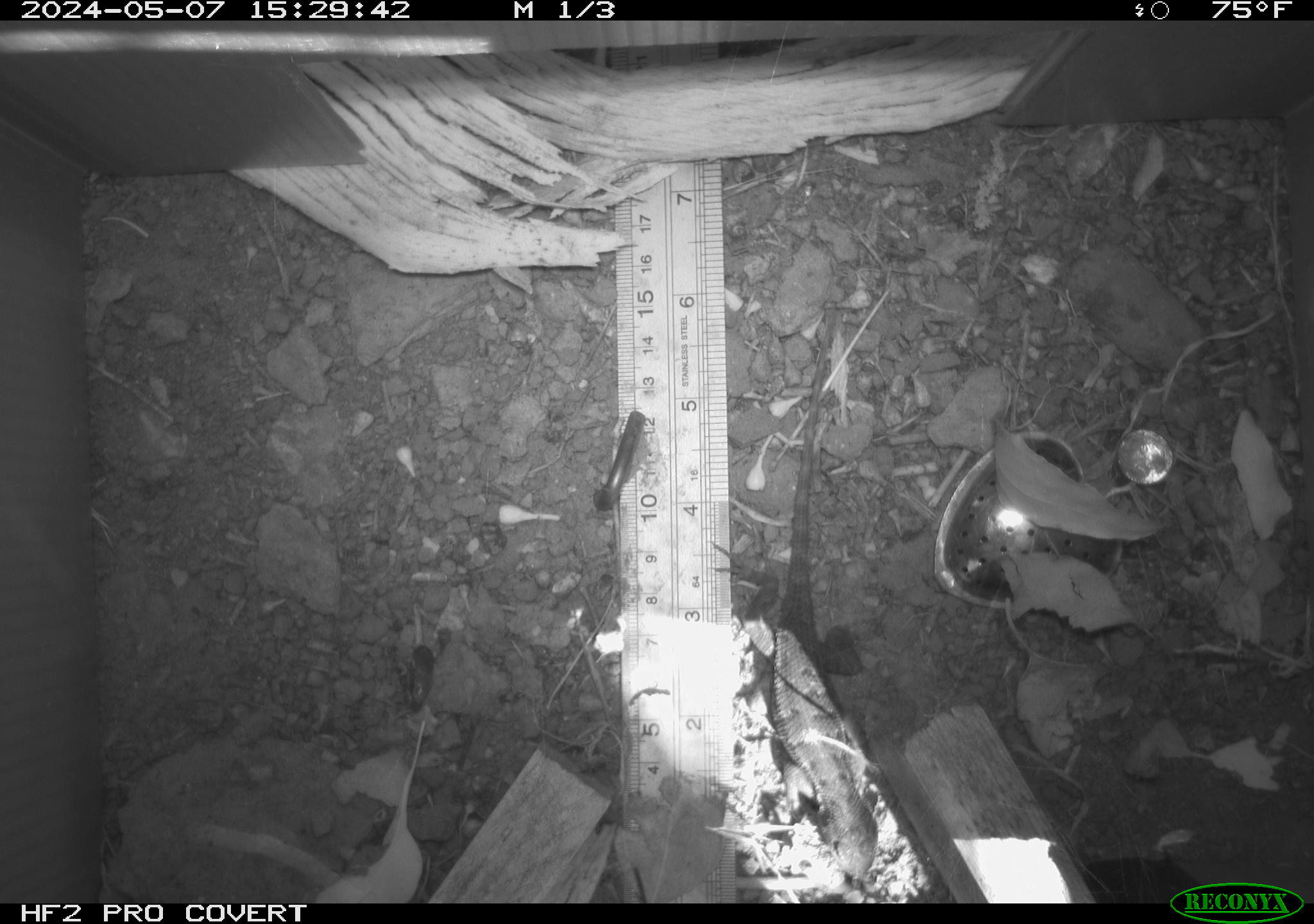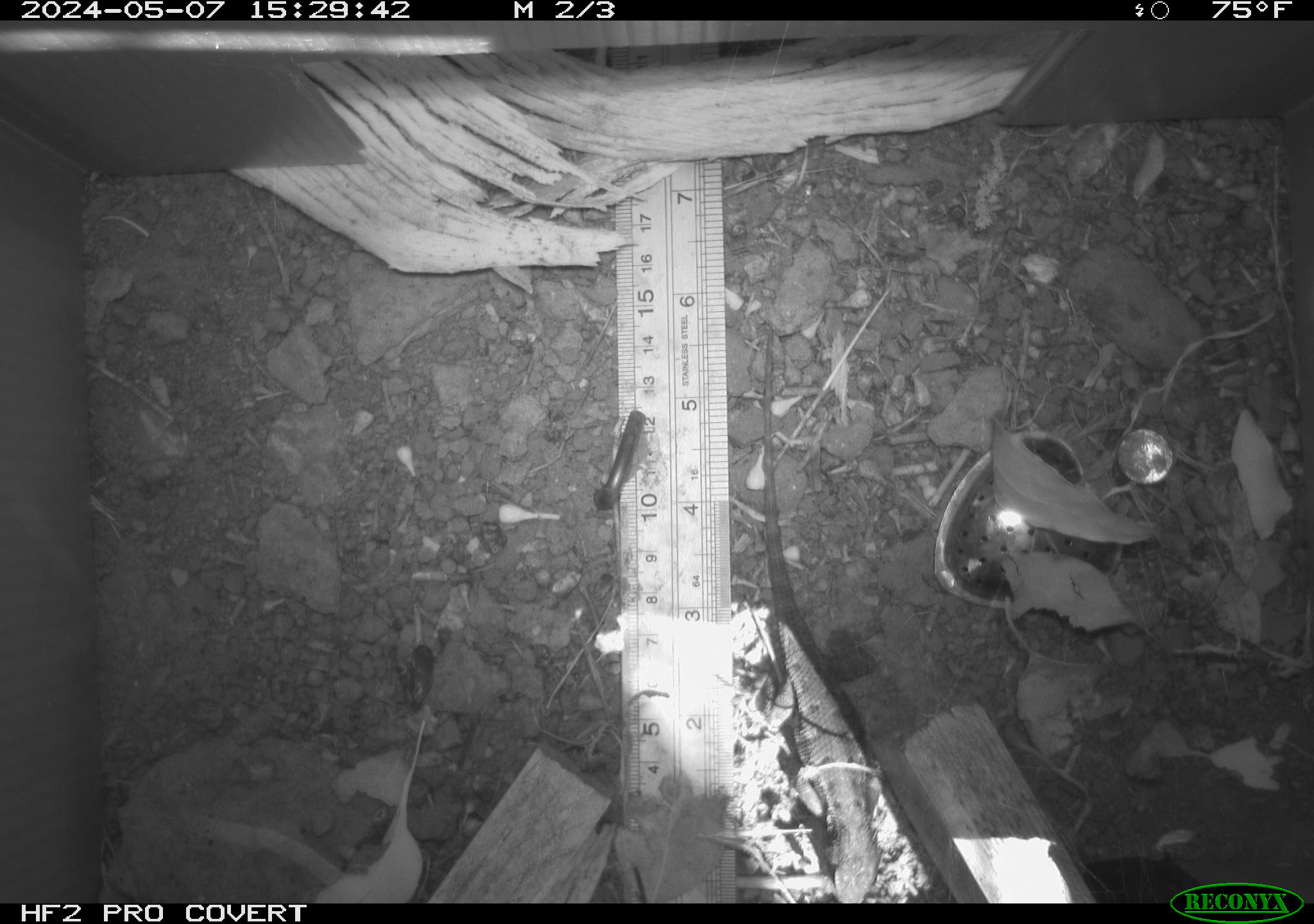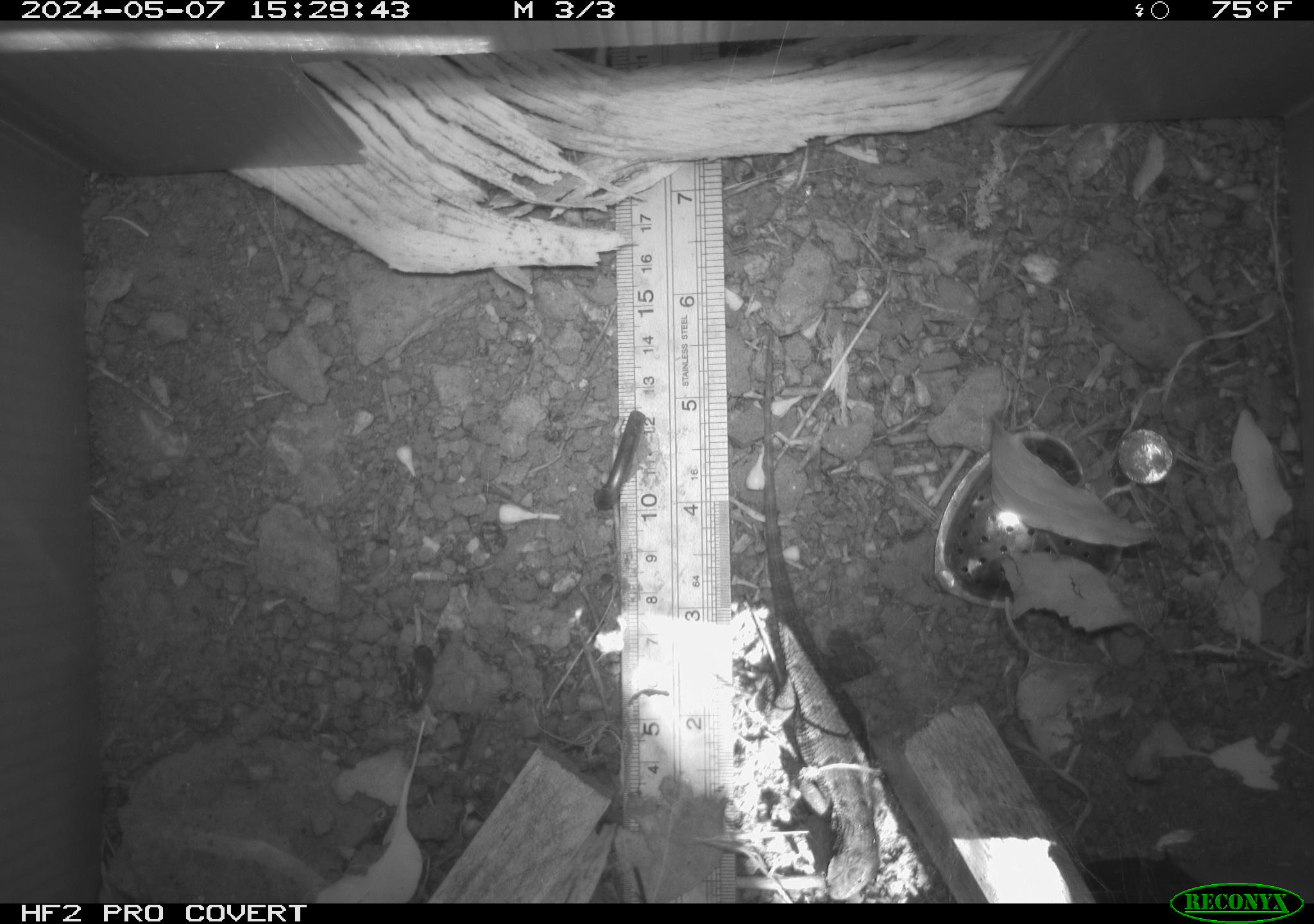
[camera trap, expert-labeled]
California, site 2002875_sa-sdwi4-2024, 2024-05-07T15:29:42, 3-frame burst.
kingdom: Animalia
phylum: Chordata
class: Reptilia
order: Squamata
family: Phrynosomatidae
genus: Sceloporus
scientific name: Sceloporus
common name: spiny lizards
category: sceloporus species